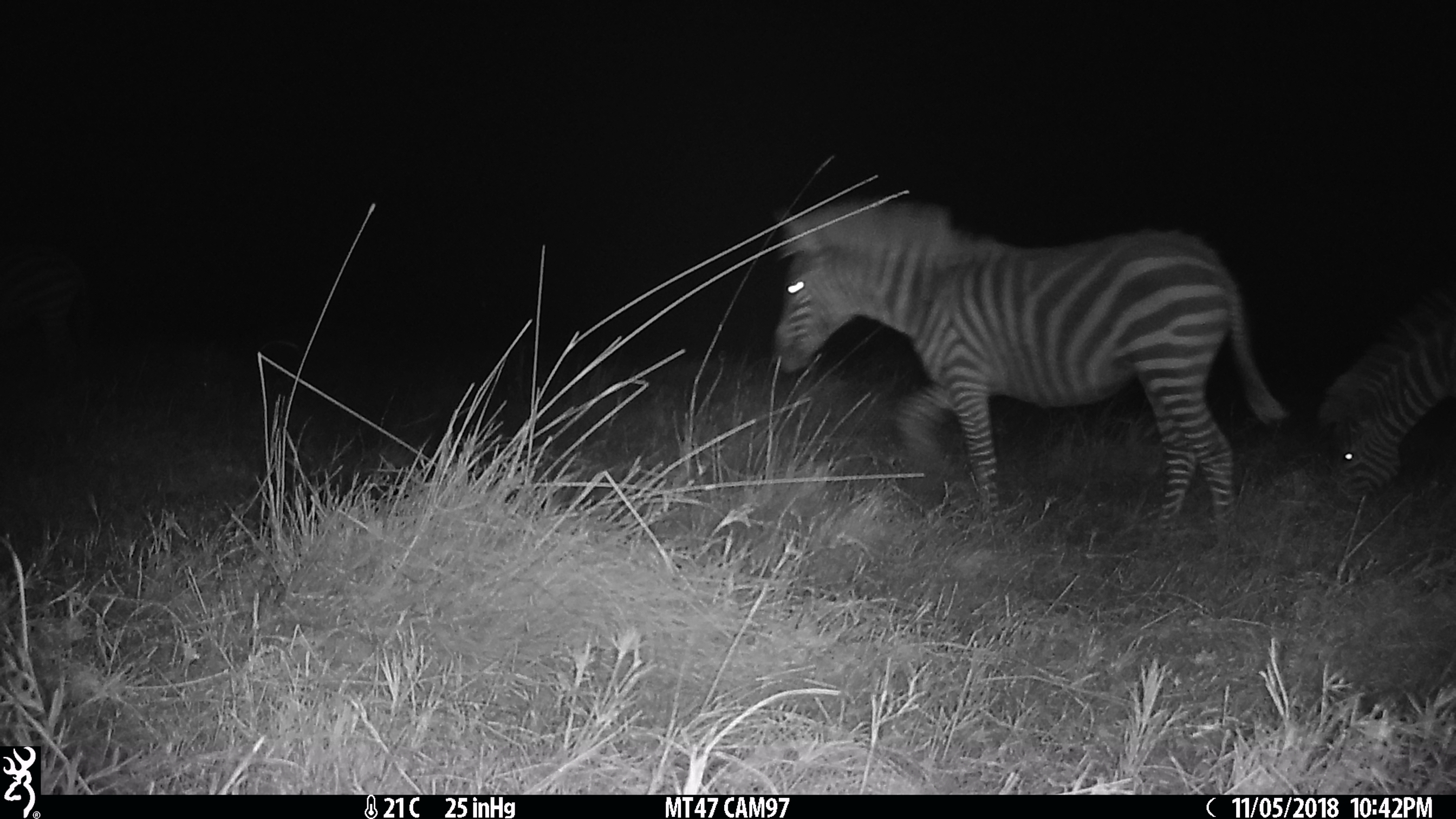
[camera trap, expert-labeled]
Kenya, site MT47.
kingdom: Animalia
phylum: Chordata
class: Mammalia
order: Perissodactyla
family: Equidae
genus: Equus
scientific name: Equus quagga burchellii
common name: burchell's zebra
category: zebra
Zebra (burchell's zebra) (Equus quagga burchellii).